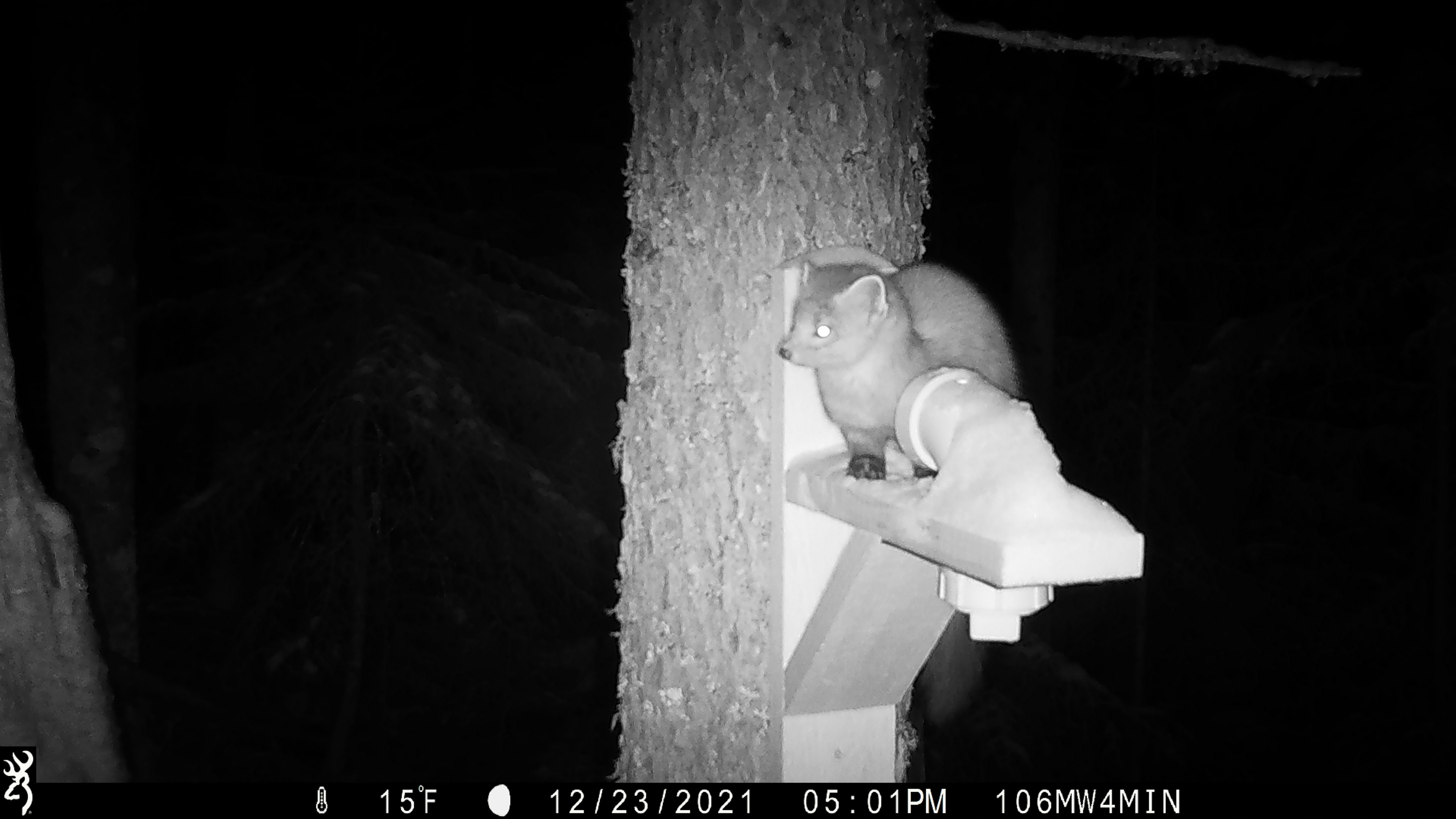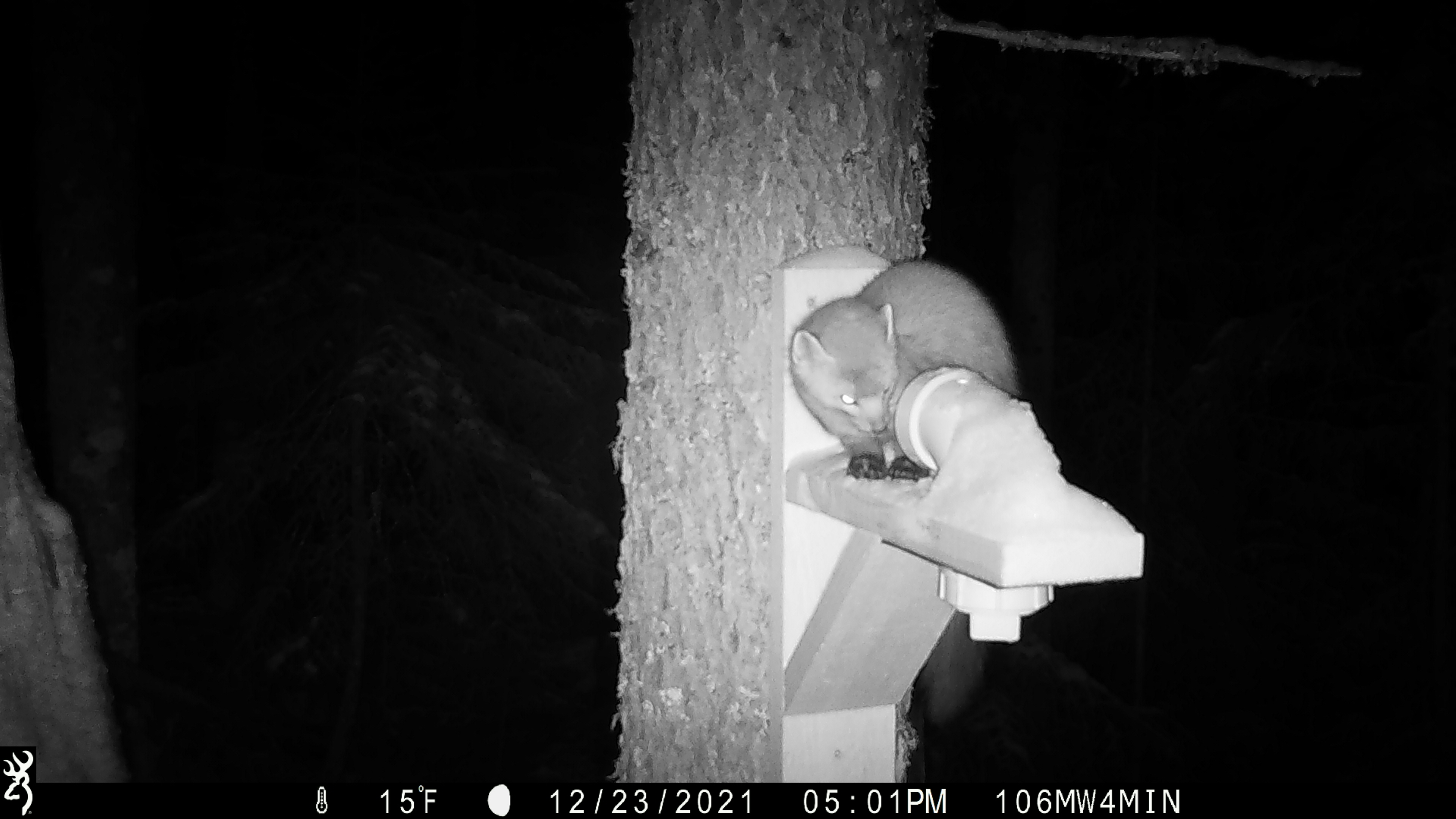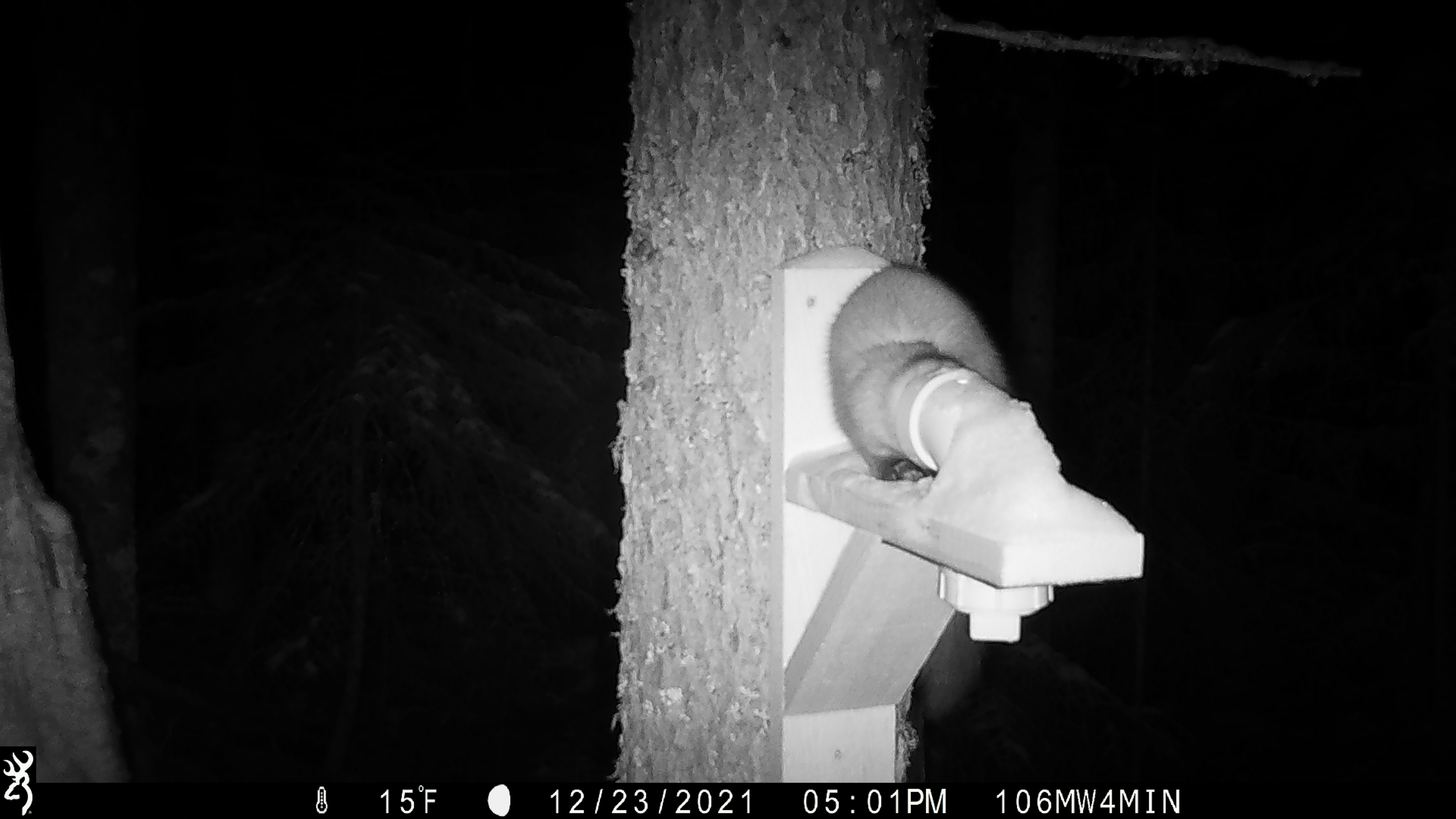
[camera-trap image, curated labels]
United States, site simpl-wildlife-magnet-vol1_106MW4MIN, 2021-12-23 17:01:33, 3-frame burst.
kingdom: Animalia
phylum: Chordata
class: Mammalia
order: Carnivora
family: Mustelidae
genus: Martes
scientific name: Martes americana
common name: american marten